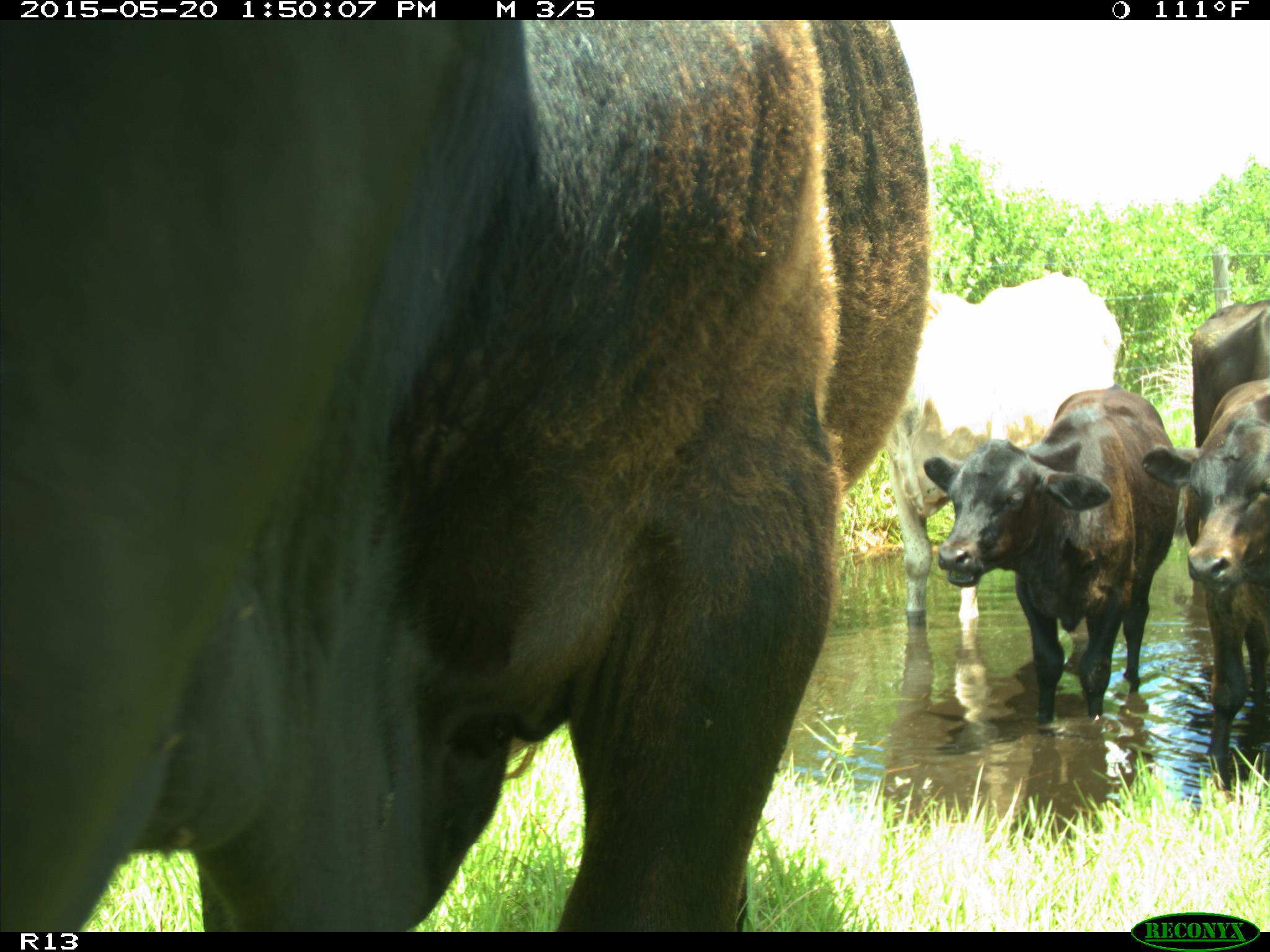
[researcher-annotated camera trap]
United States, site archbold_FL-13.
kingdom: Animalia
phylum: Chordata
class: Mammalia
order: Artiodactyla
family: Bovidae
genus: Bos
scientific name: Bos taurus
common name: domestic cow